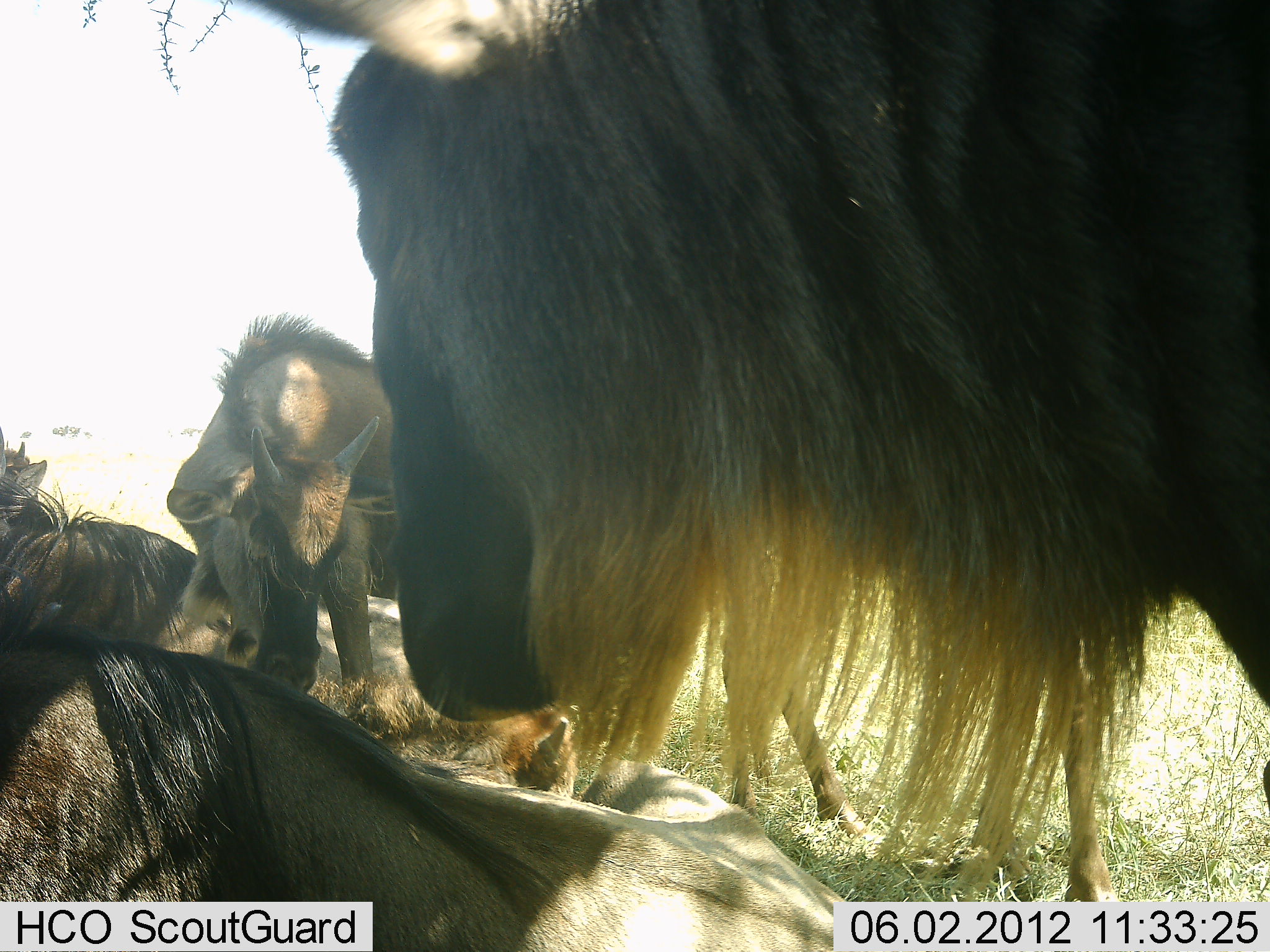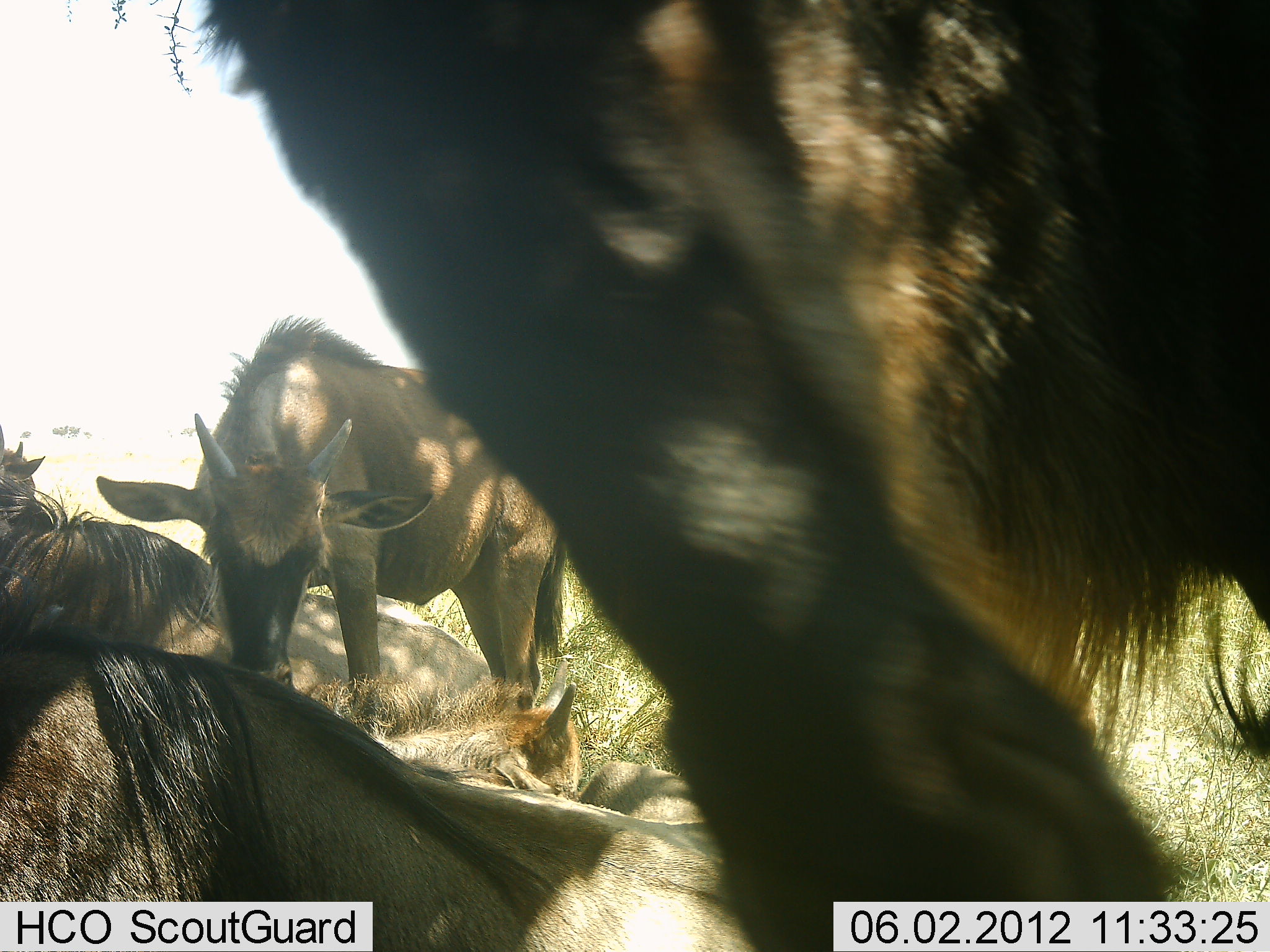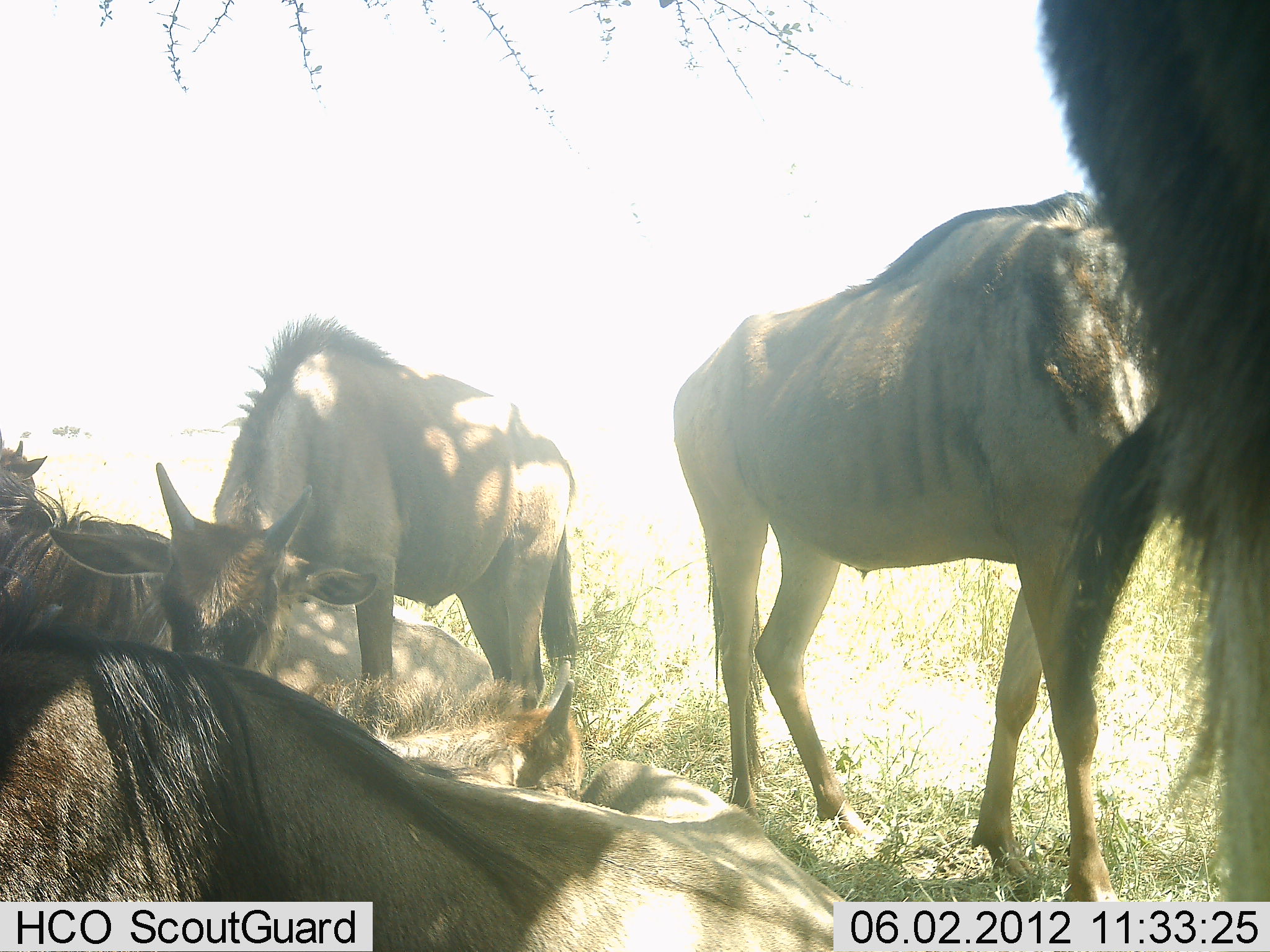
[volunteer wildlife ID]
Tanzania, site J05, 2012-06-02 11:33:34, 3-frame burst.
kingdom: Animalia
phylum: Chordata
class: Mammalia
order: Artiodactyla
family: Bovidae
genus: Connochaetes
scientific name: Connochaetes taurinus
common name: blue wildebeest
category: wildebeest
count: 6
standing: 100%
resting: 100%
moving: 60%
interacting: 20%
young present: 50%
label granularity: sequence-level